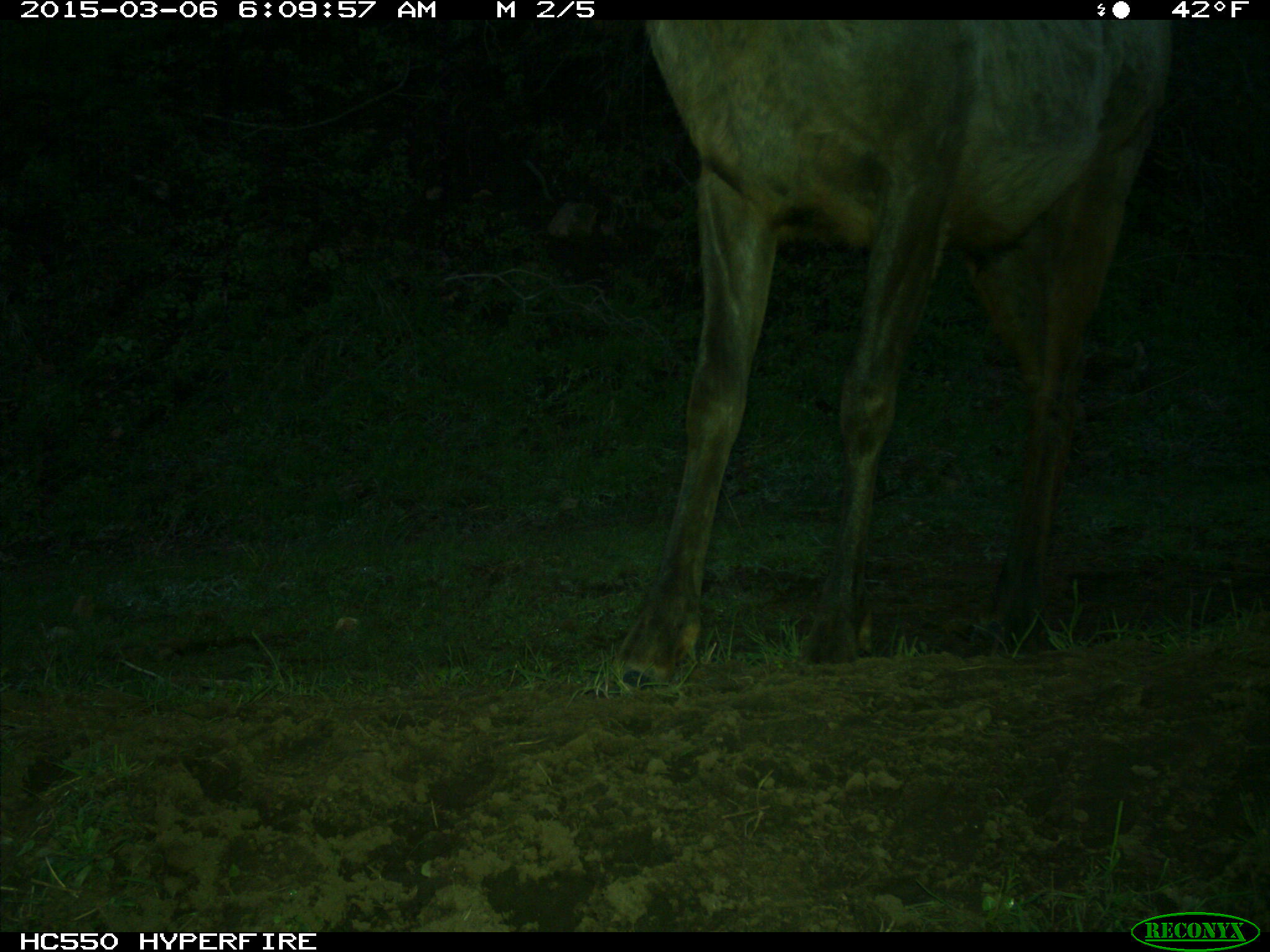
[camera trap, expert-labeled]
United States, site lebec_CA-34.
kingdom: Animalia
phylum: Chordata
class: Mammalia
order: Artiodactyla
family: Cervidae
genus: Cervus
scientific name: Cervus canadensis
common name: elk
Cervus canadensis (elk).